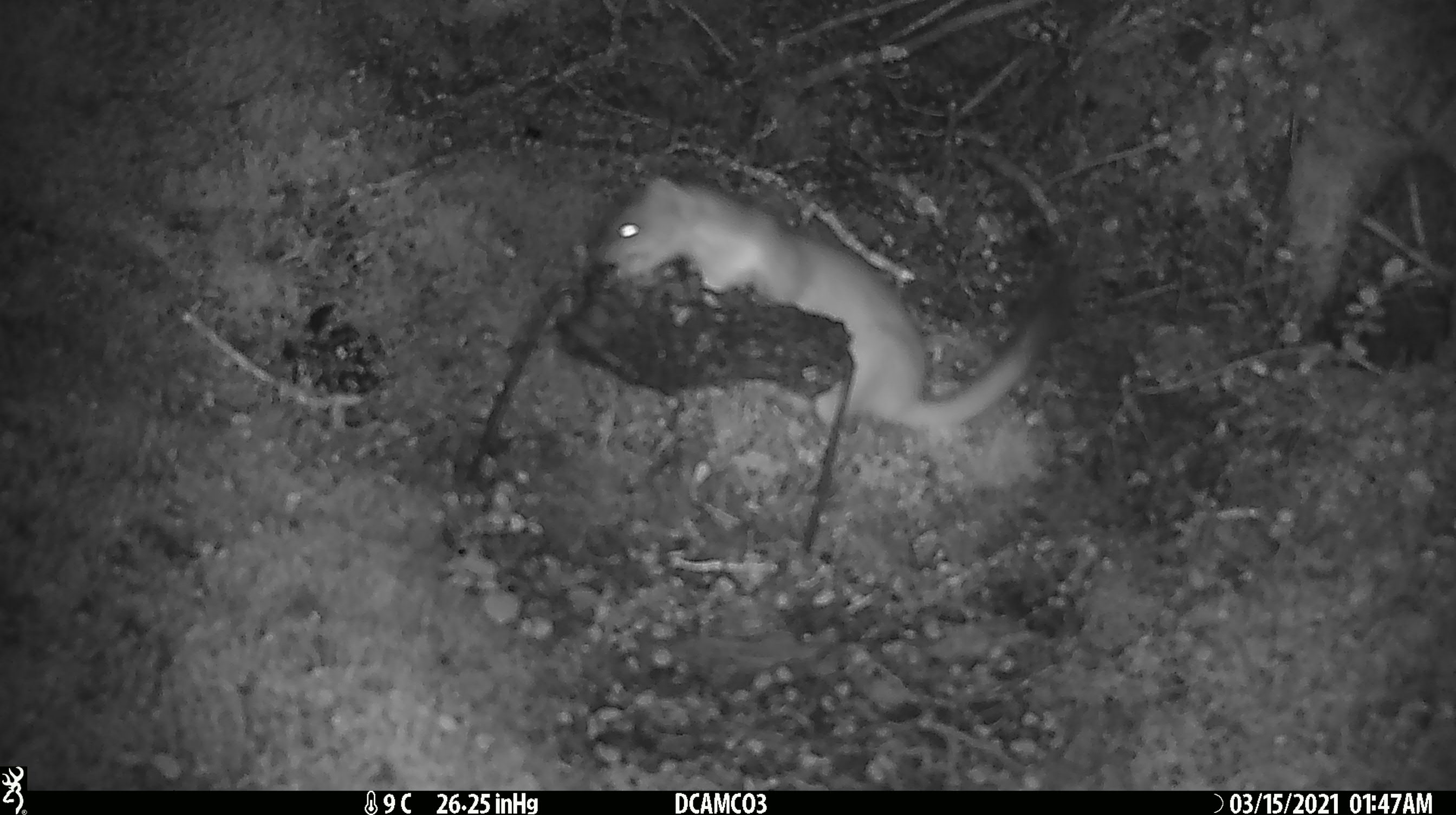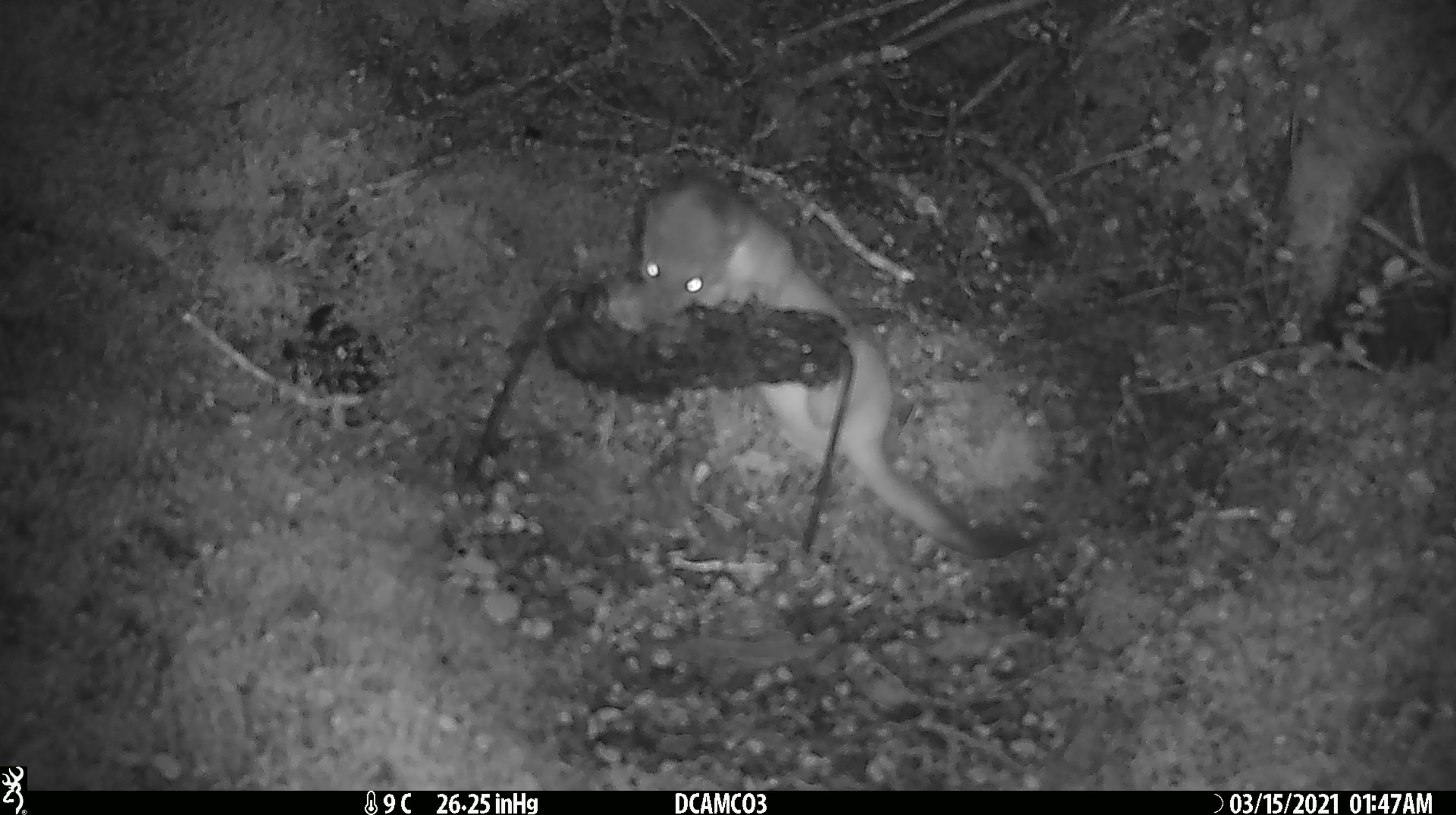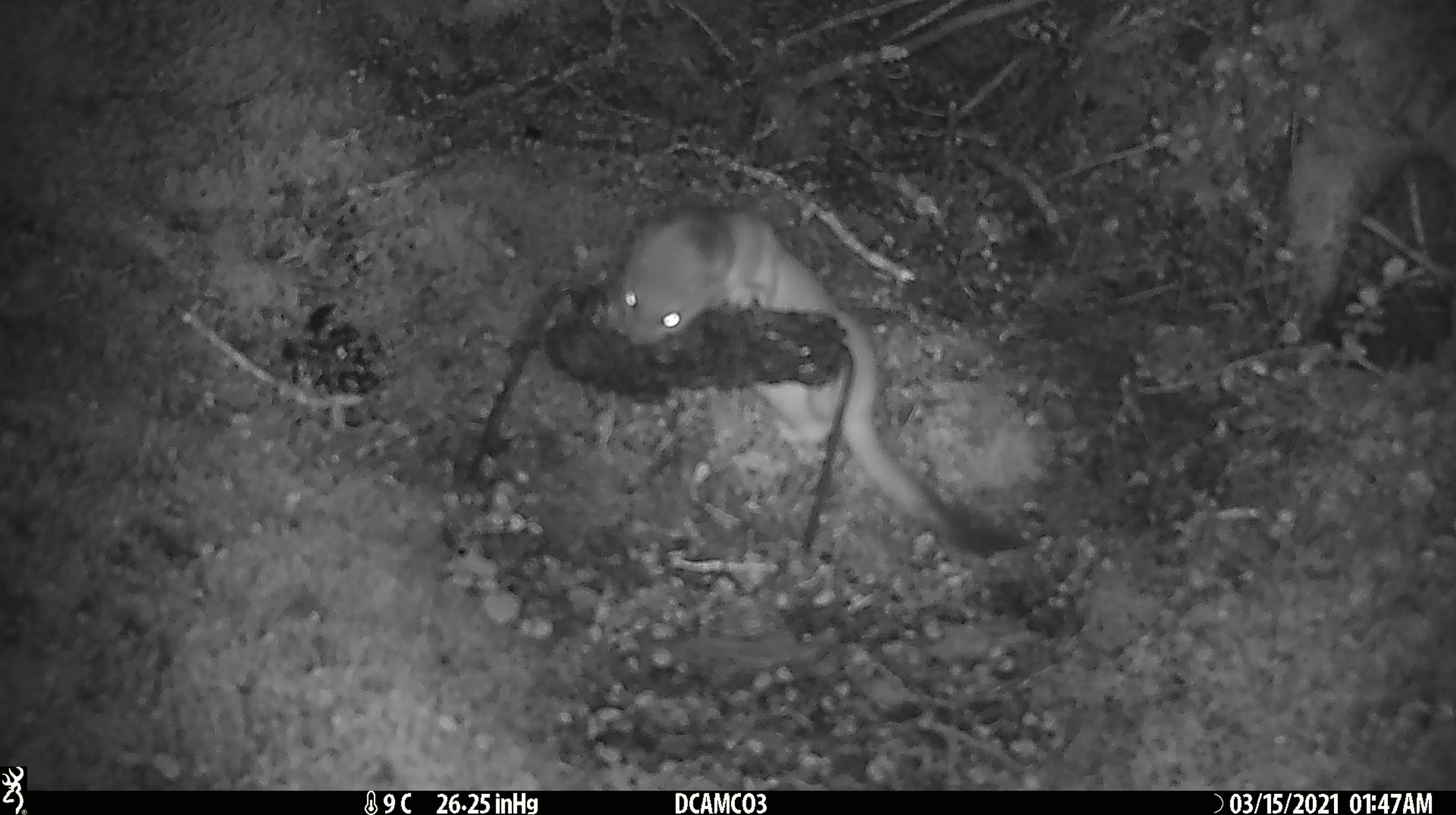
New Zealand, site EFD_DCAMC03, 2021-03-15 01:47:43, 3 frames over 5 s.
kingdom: Animalia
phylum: Chordata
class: Mammalia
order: Carnivora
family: Mustelidae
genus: Mustela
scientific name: Mustela erminea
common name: stoat